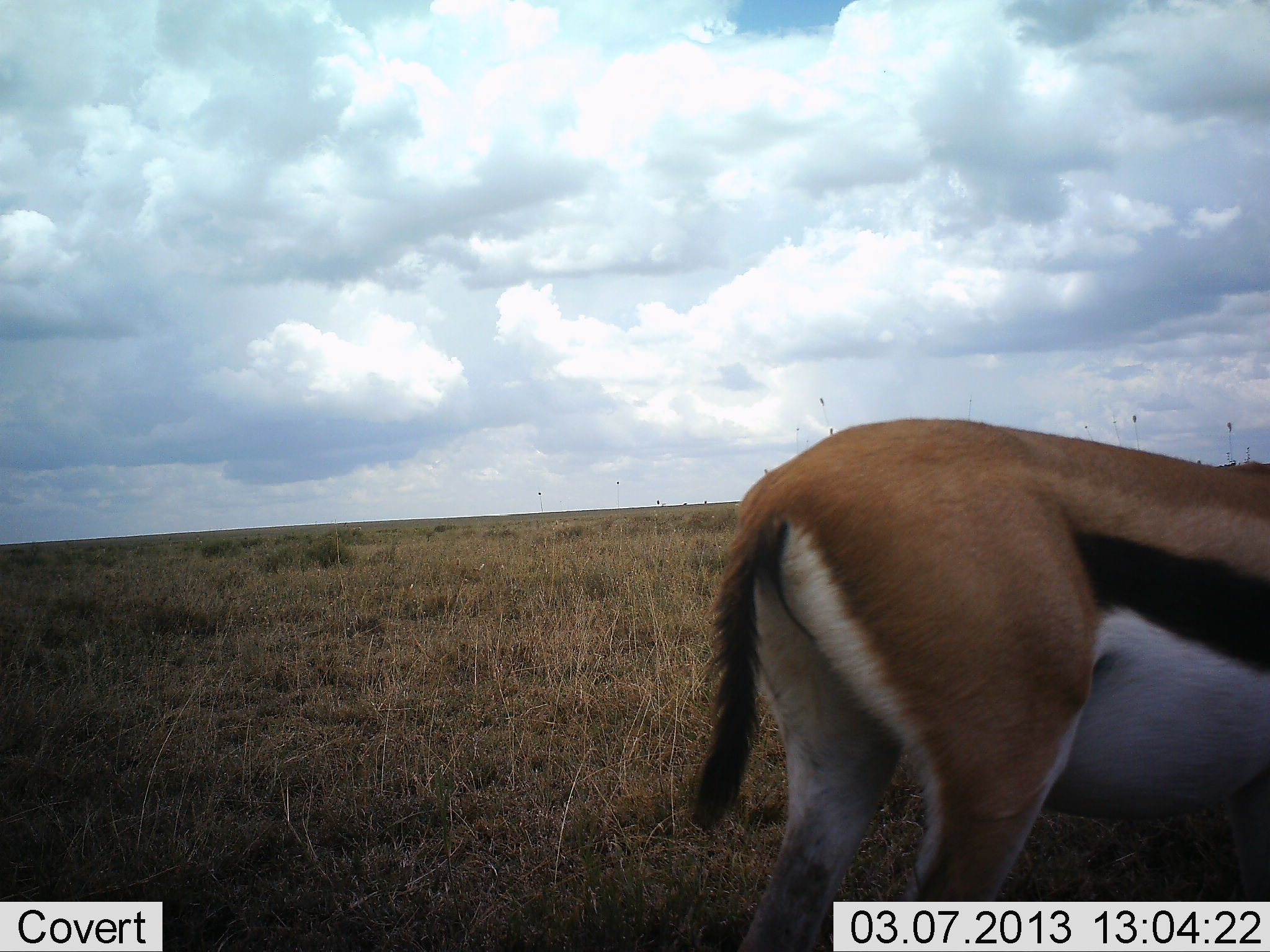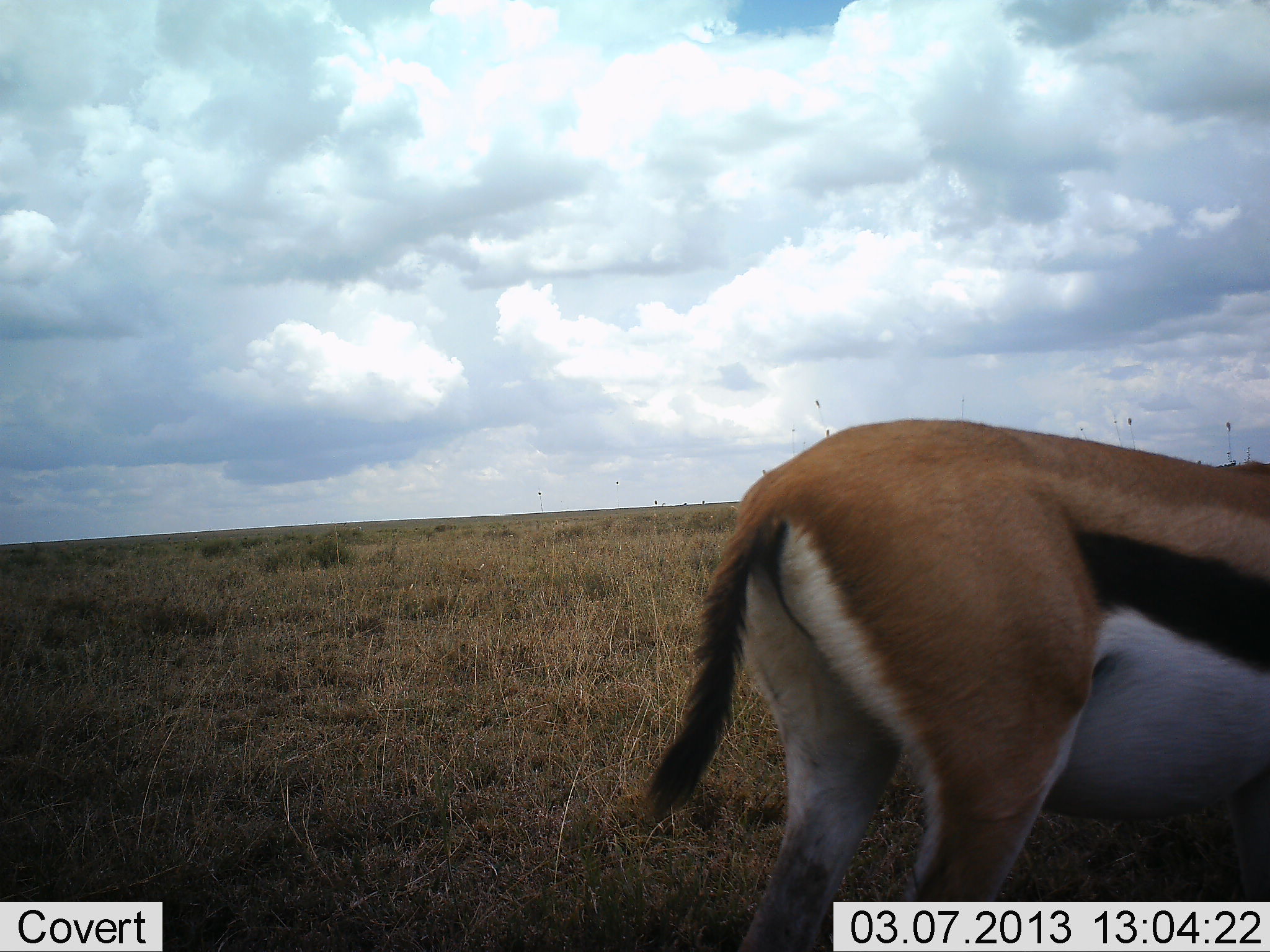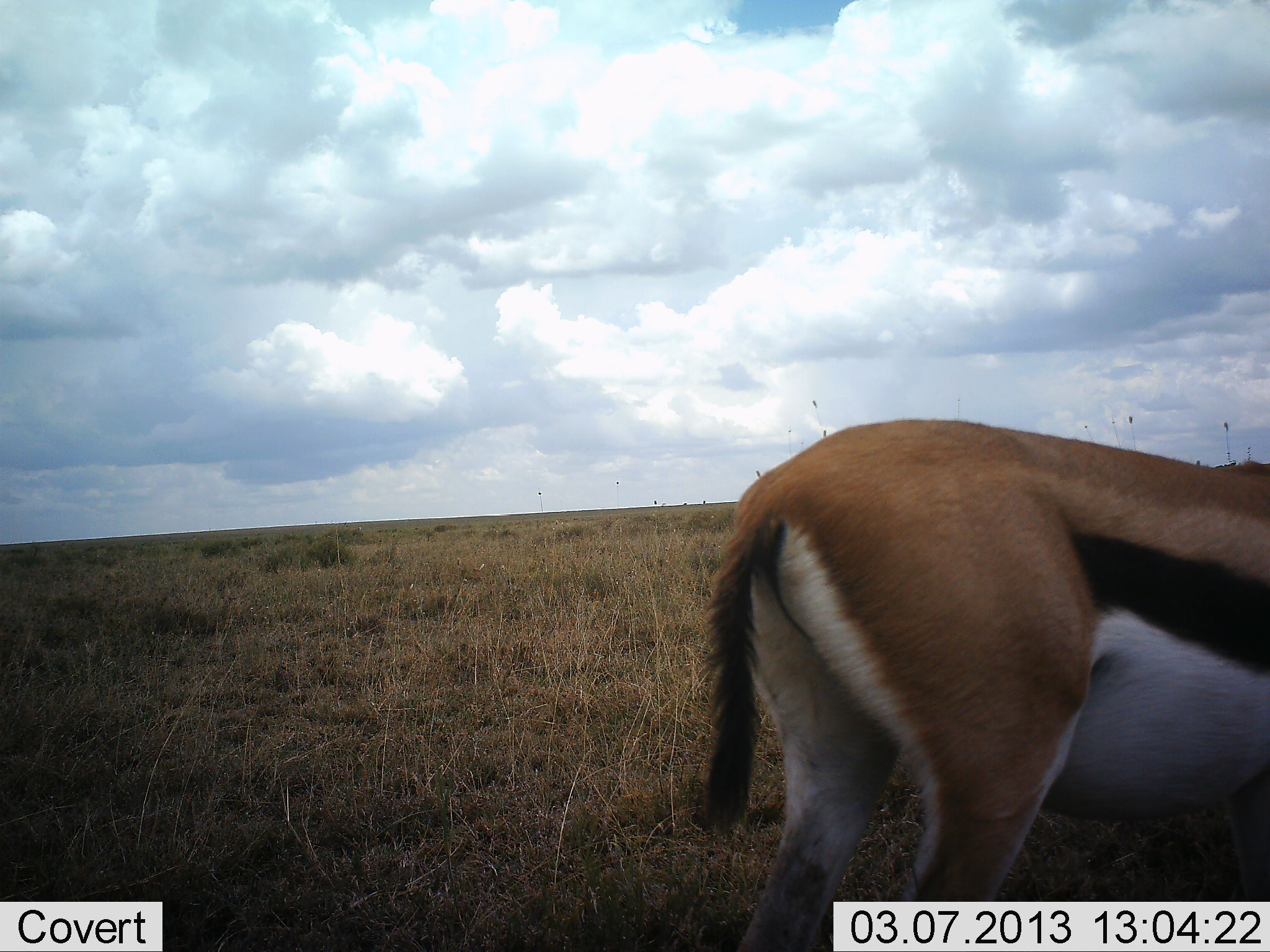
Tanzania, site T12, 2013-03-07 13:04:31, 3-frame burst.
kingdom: Animalia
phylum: Chordata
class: Mammalia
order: Artiodactyla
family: Bovidae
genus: Eudorcas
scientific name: Eudorcas thomsonii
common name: thomson's gazelle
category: gazellethomsons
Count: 1.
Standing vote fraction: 97%.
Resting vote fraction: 0%.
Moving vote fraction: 3%.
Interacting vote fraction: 0%.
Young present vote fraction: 0%.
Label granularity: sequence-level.